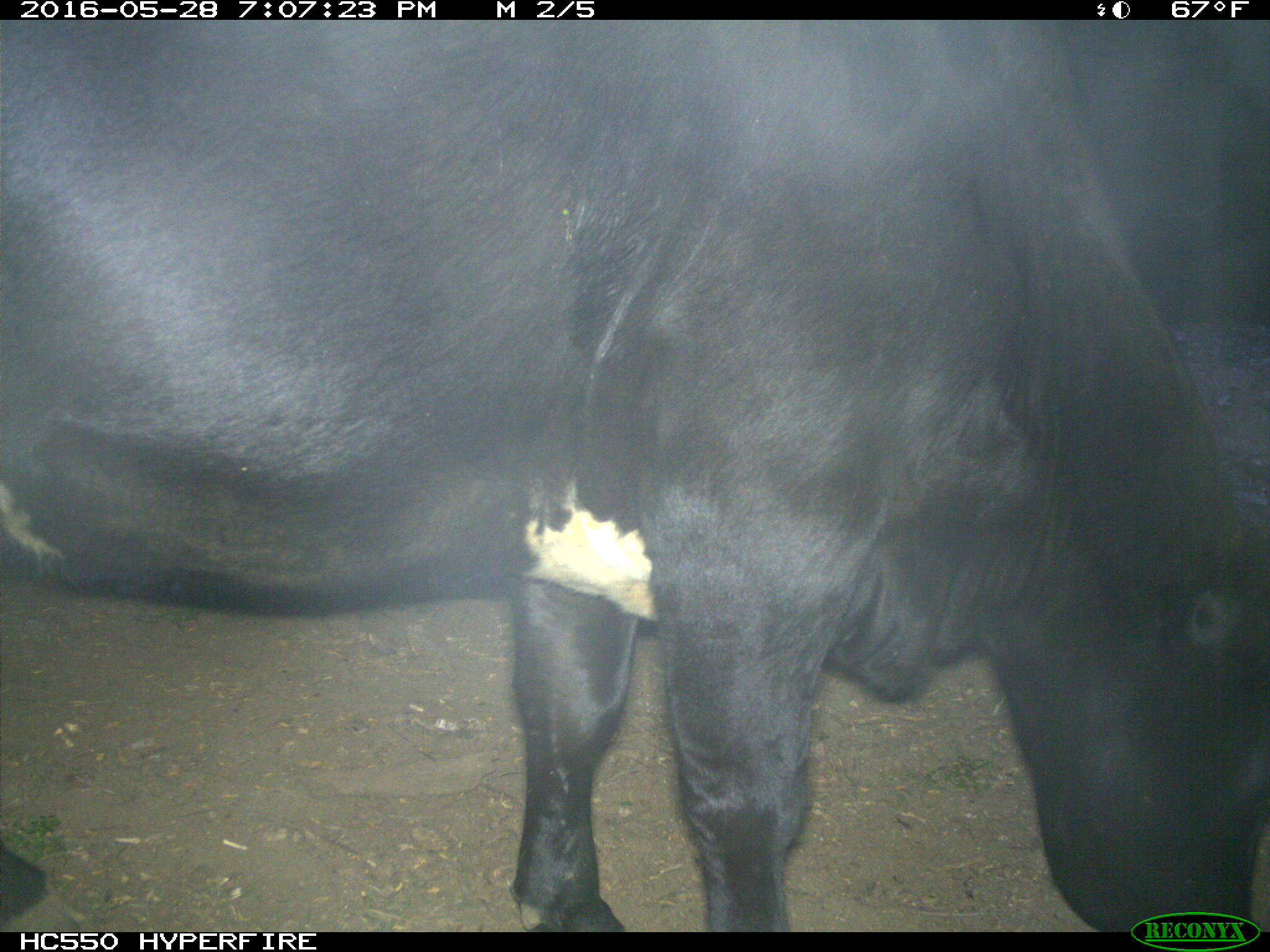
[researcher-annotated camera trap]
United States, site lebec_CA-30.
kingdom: Animalia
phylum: Chordata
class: Mammalia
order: Artiodactyla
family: Bovidae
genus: Bos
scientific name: Bos taurus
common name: domestic cow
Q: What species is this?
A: Bos taurus (domestic cow).